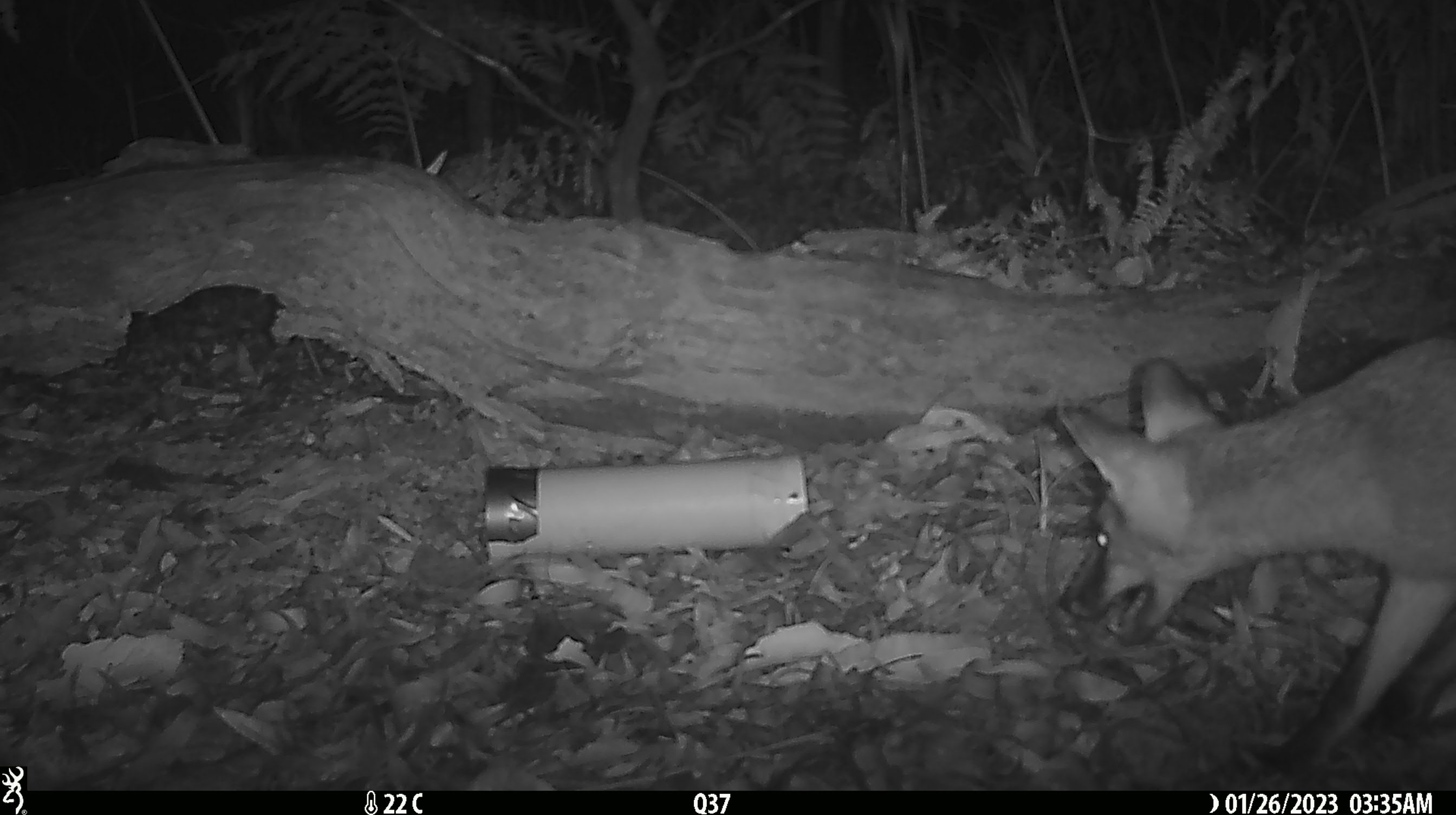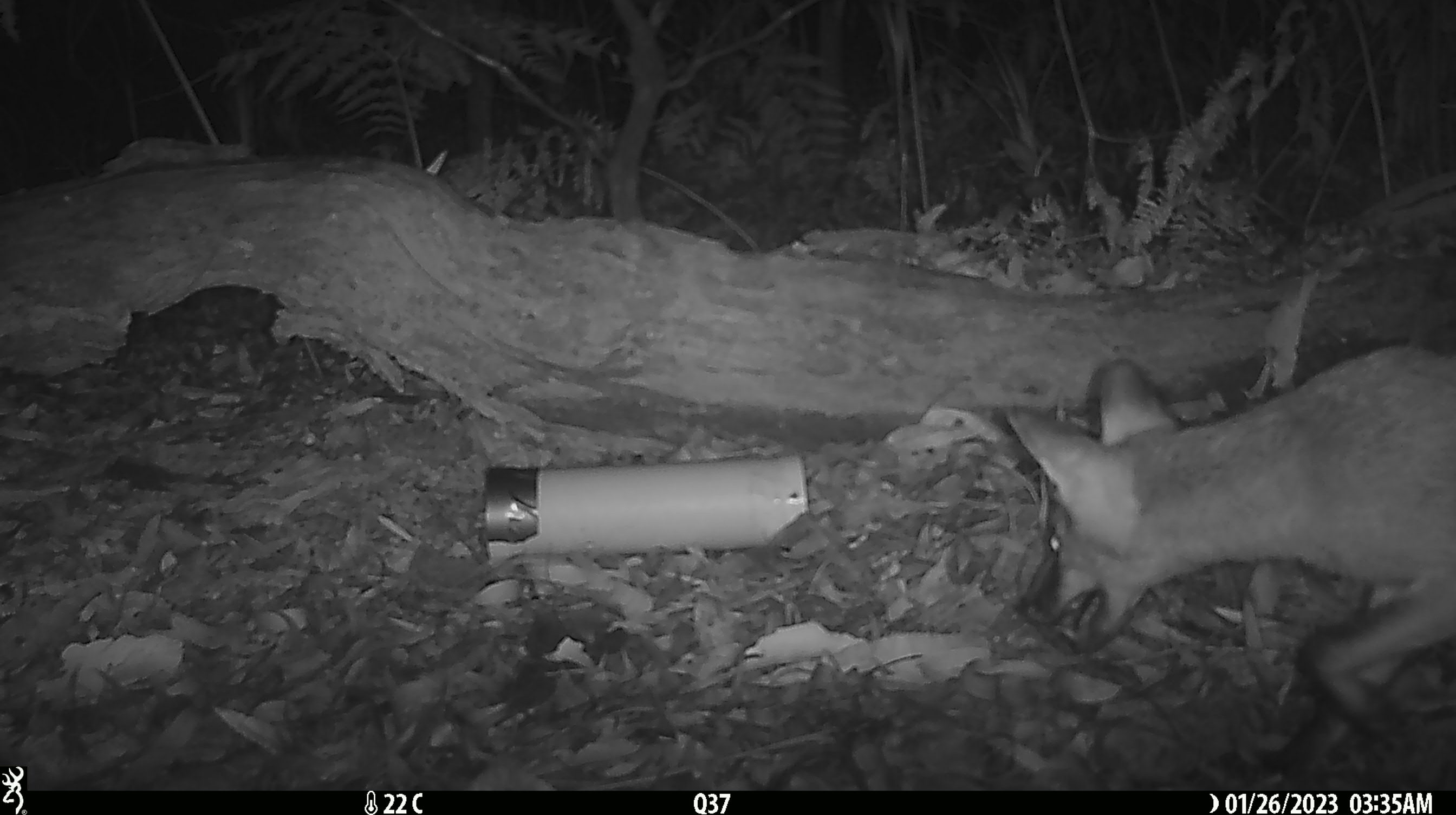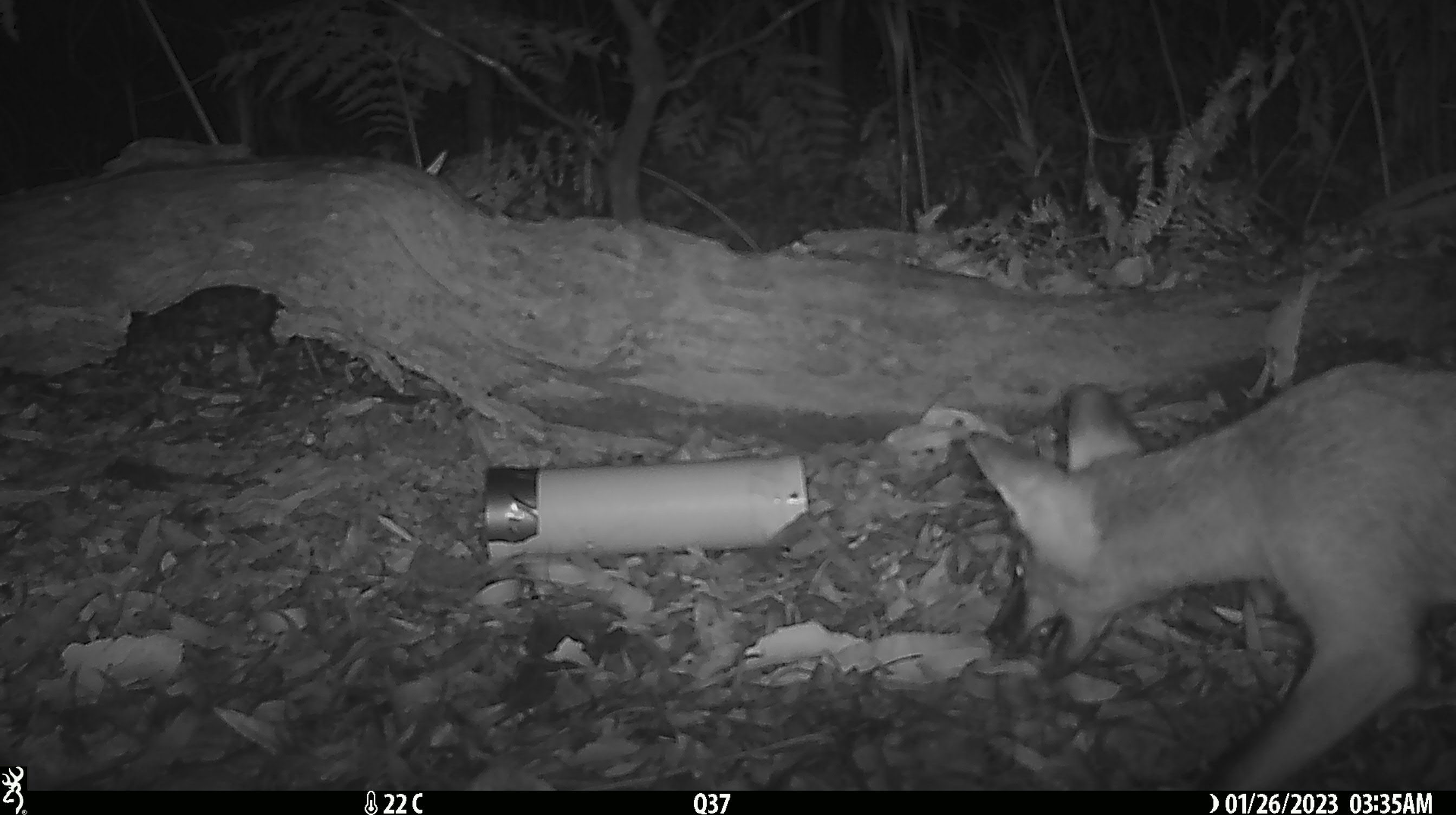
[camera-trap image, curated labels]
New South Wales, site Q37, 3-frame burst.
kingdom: Animalia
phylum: Chordata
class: Mammalia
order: Carnivora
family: Canidae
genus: Vulpes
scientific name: Vulpes vulpes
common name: red fox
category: fox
Fox (red fox) (Vulpes vulpes).